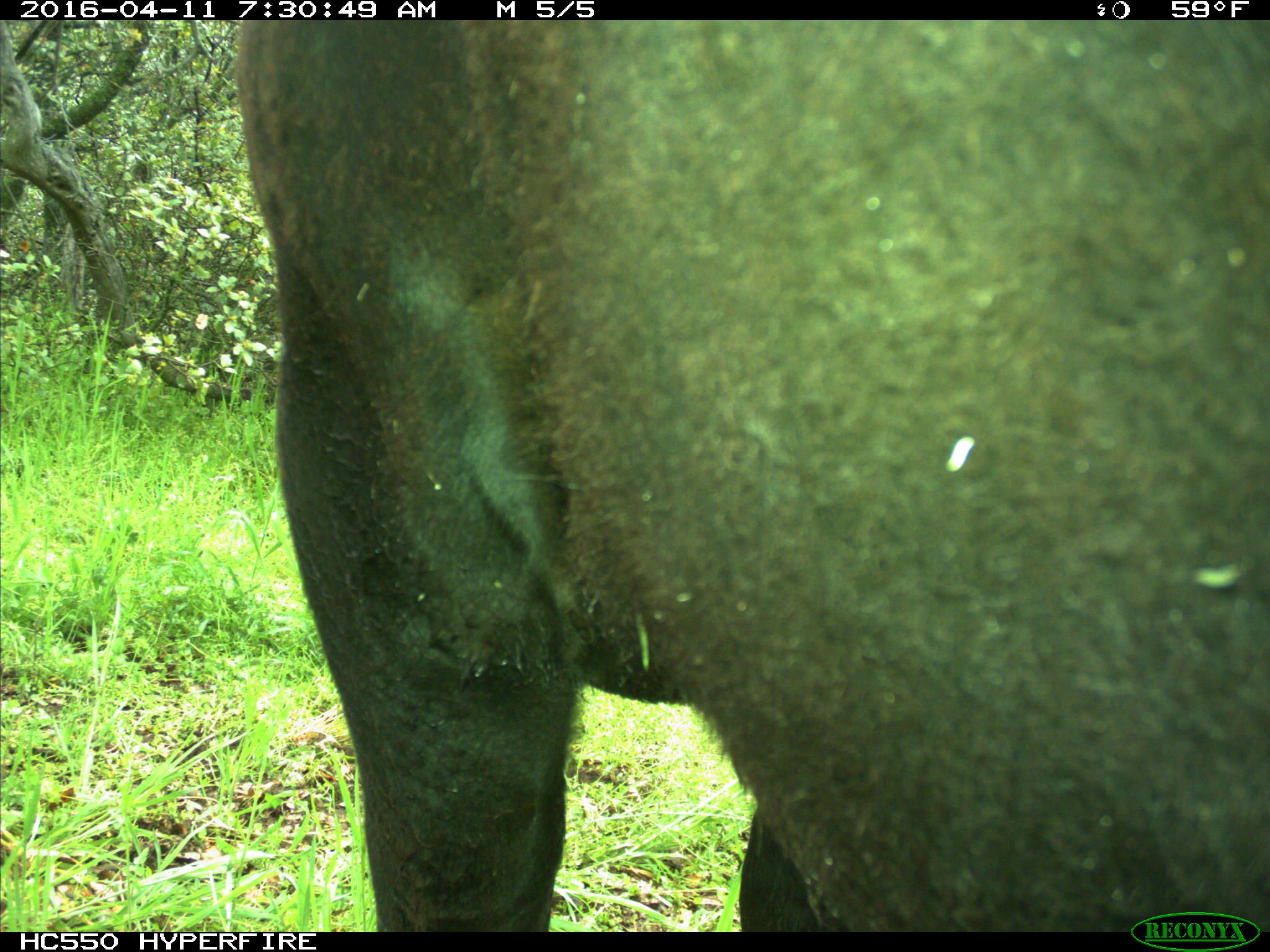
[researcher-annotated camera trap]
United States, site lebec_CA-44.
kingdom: Animalia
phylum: Chordata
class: Mammalia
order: Artiodactyla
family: Bovidae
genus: Bos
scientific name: Bos taurus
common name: domestic cow